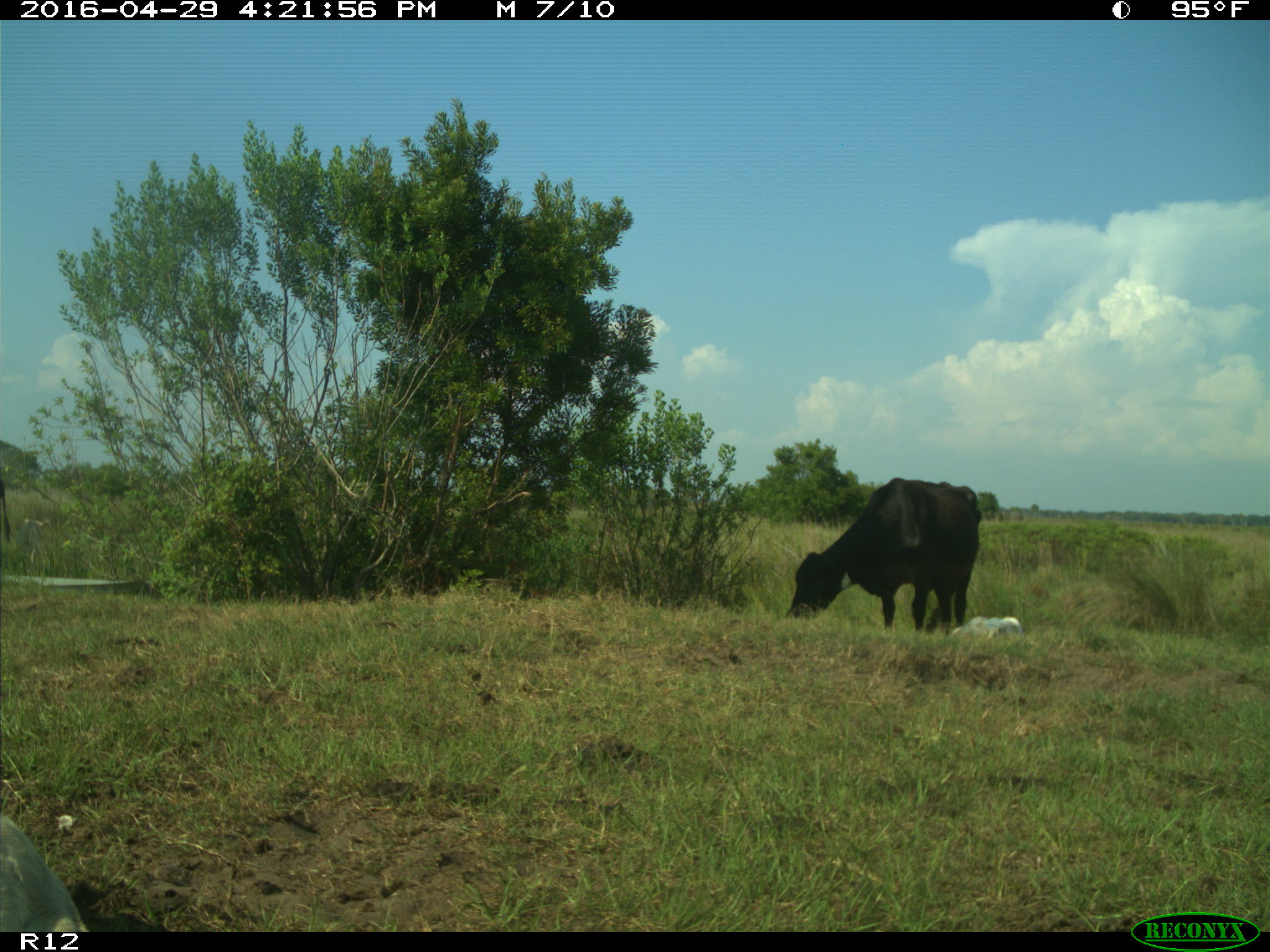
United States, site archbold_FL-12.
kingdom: Animalia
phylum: Chordata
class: Mammalia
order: Artiodactyla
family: Bovidae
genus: Bos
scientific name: Bos taurus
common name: domestic cow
Bos taurus (domestic cow).